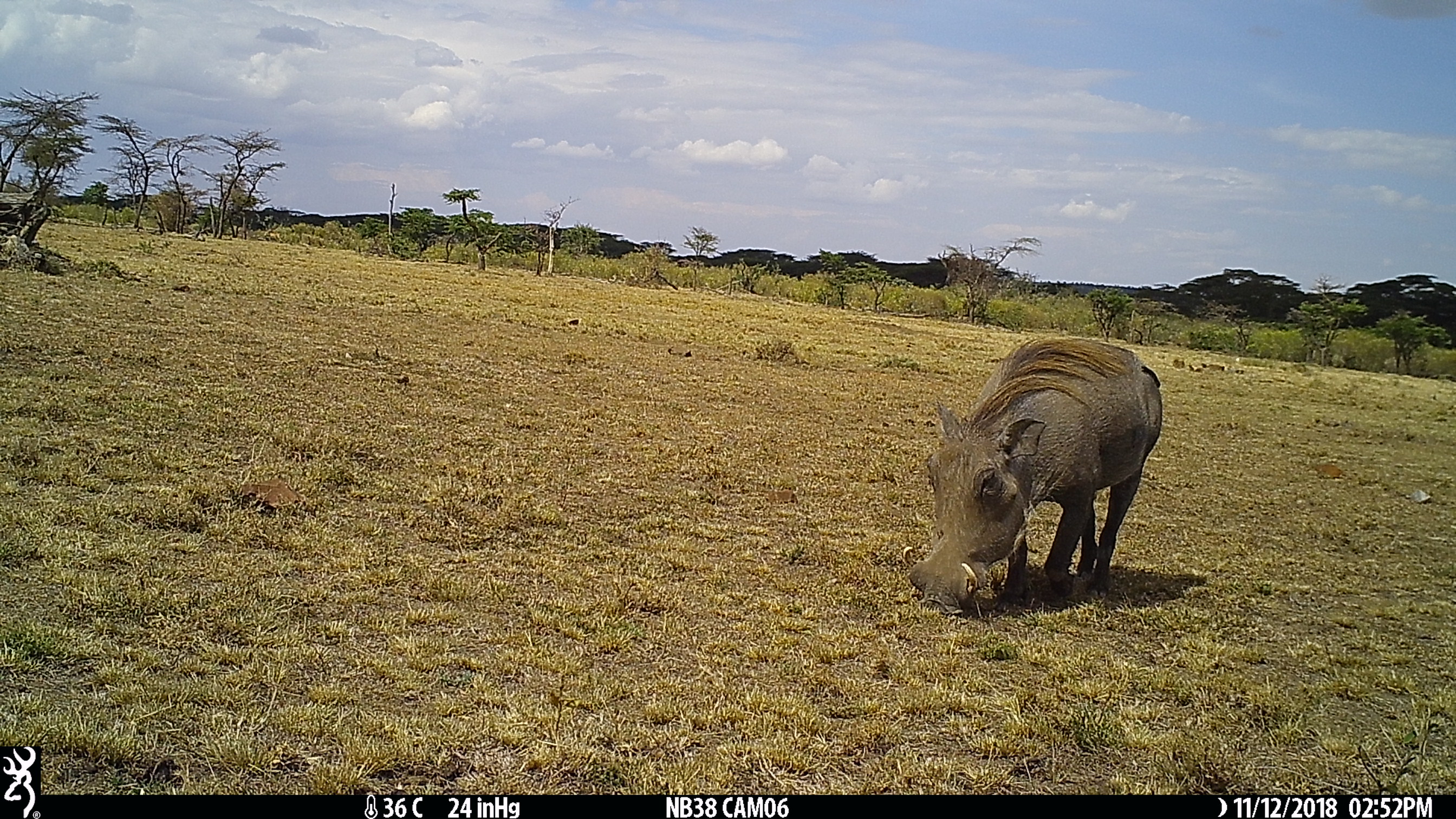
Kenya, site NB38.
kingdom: Animalia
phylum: Chordata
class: Mammalia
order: Artiodactyla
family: Suidae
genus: Phacochoerus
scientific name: Phacochoerus africanus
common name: common warthog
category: warthog